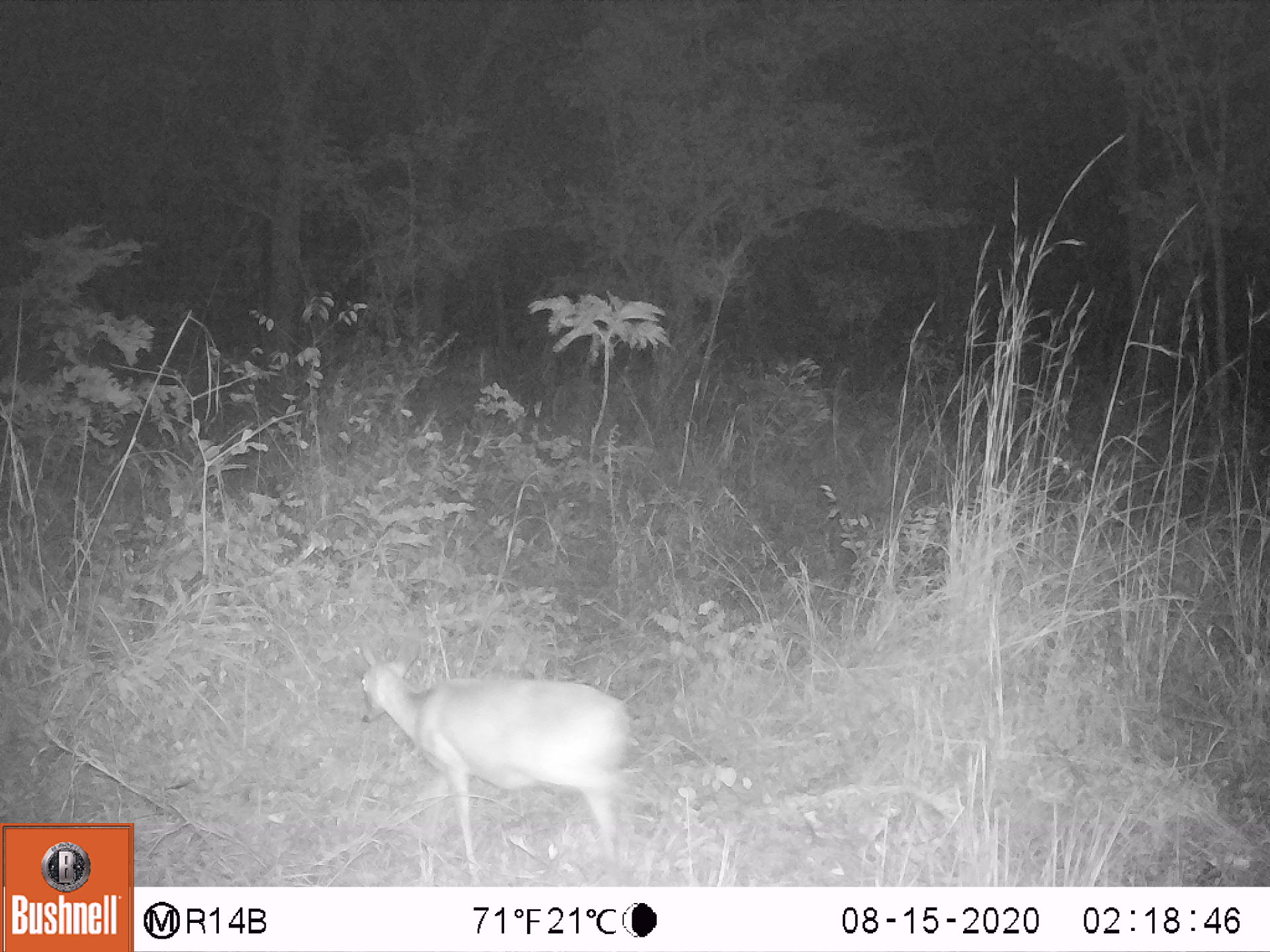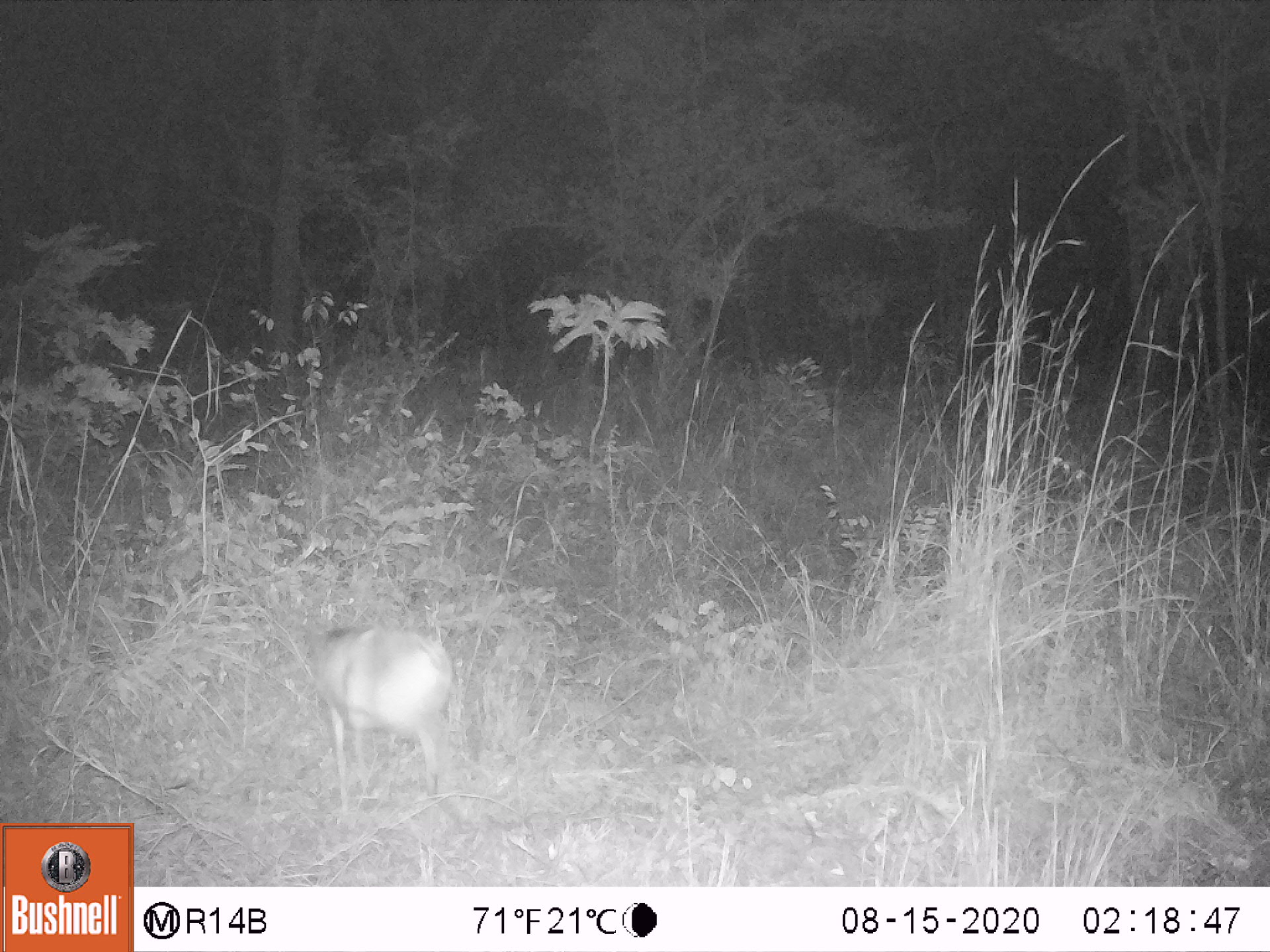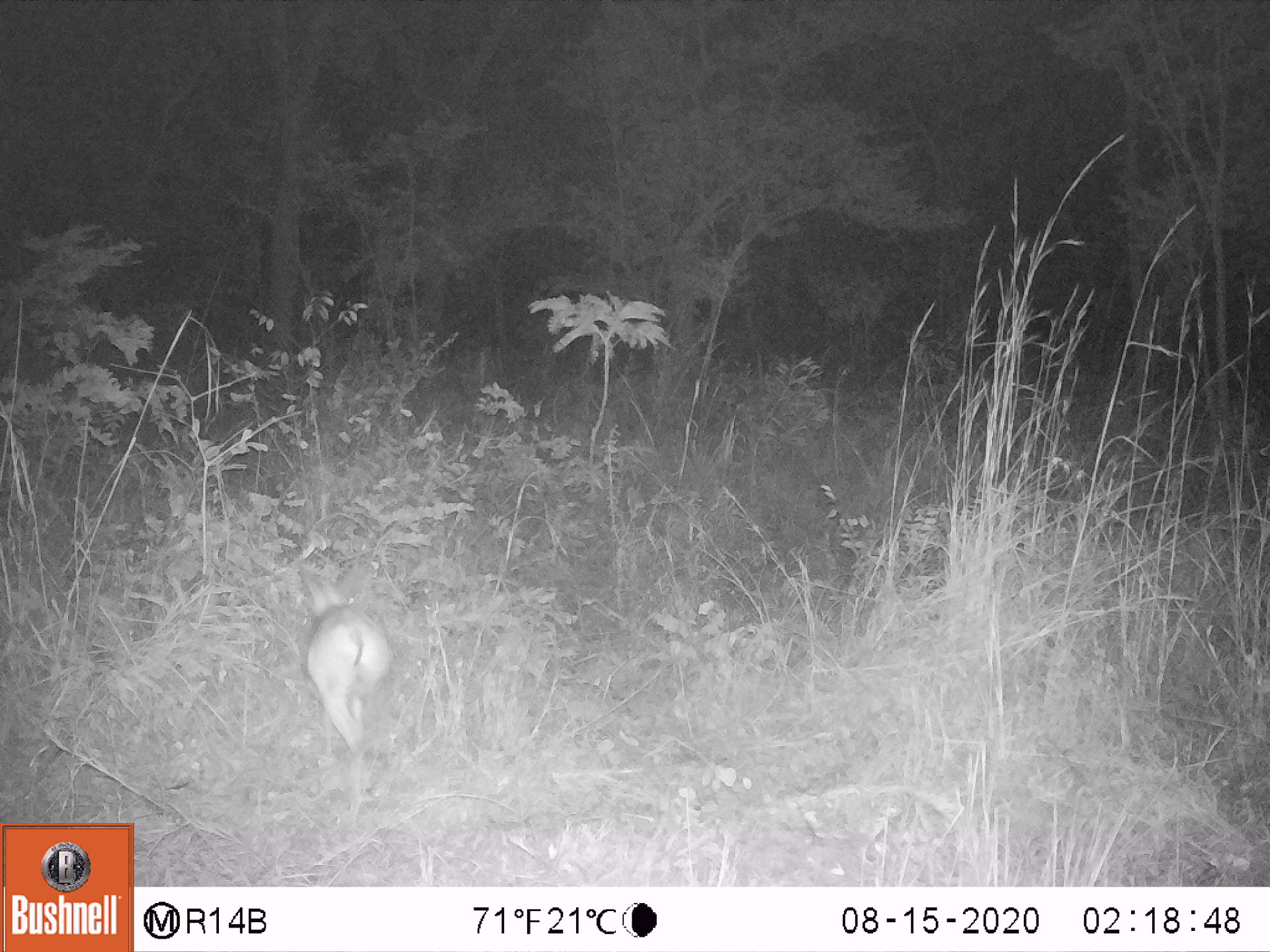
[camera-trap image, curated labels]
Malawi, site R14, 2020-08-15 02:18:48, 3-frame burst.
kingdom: Animalia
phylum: Chordata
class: Mammalia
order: Artiodactyla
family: Bovidae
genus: Sylvicapra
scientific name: Sylvicapra grimmia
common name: common duiker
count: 1